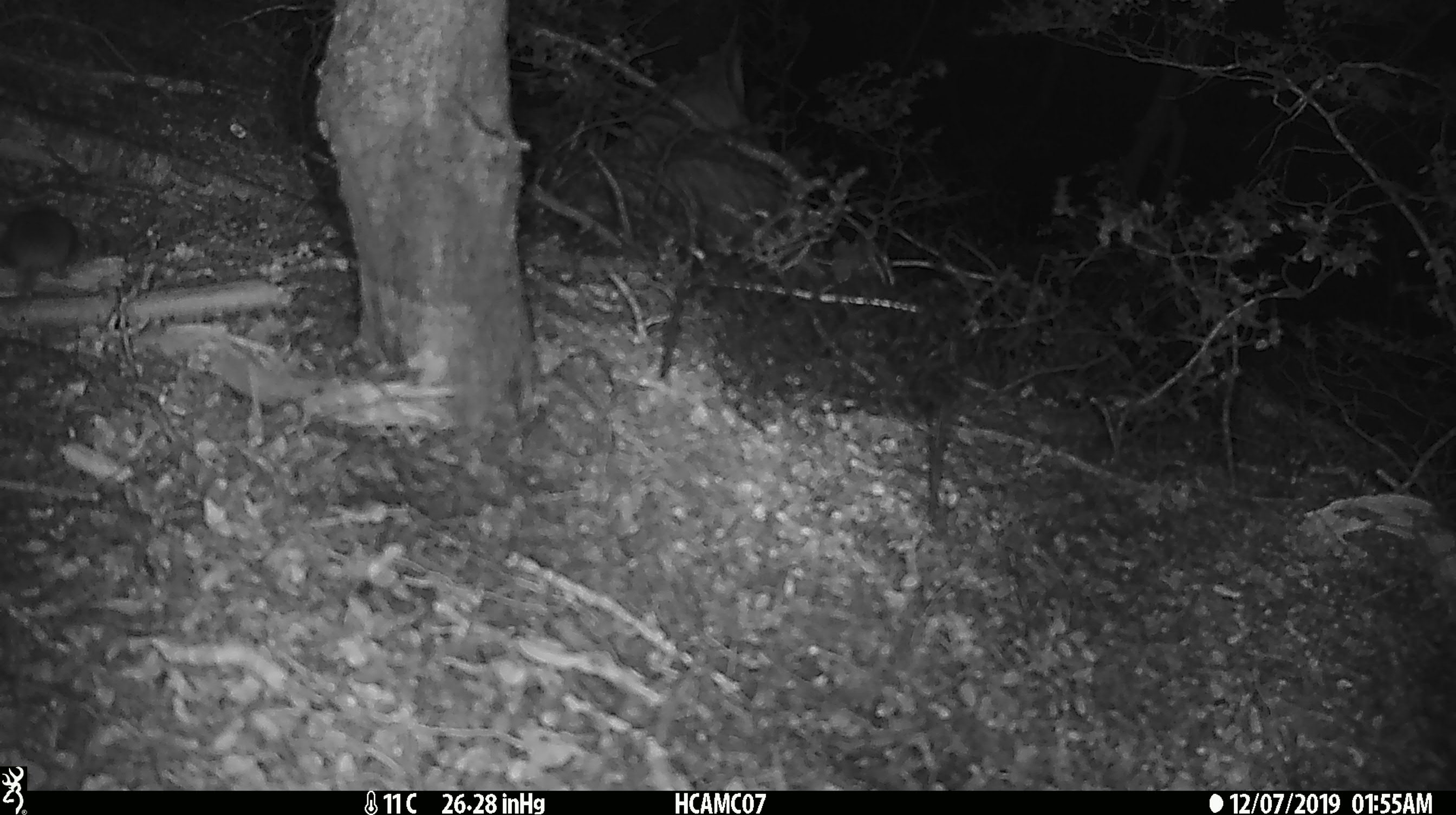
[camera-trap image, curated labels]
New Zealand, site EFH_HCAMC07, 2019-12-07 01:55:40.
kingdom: Animalia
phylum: Chordata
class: Mammalia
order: Rodentia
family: Muridae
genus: Mus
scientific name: Mus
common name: mouse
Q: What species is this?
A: Mouse (Mus).